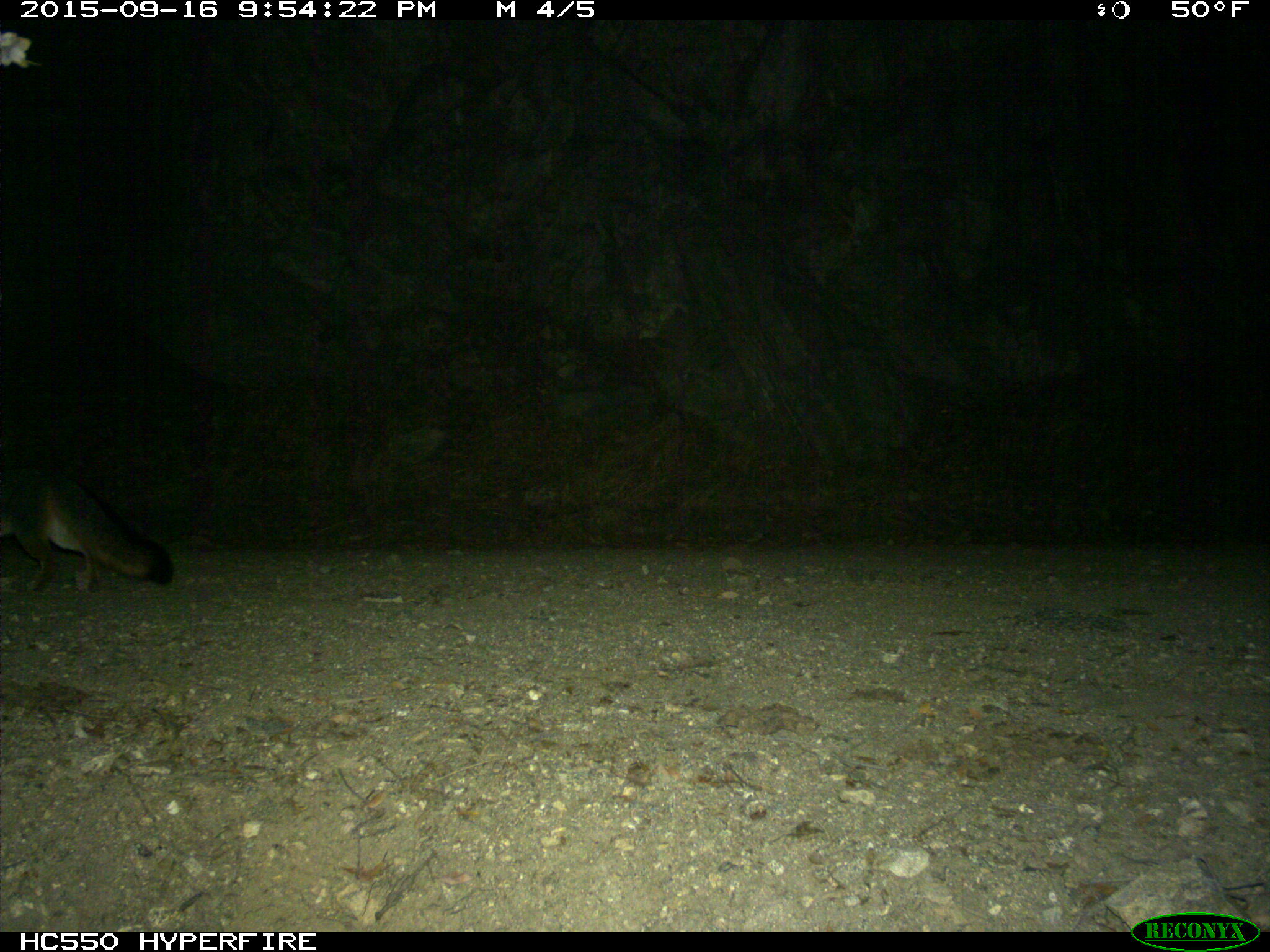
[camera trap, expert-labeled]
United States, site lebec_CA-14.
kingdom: Animalia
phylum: Chordata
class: Mammalia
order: Carnivora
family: Canidae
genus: Urocyon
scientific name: Urocyon cinereoargenteus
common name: gray fox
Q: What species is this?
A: Urocyon cinereoargenteus (gray fox).